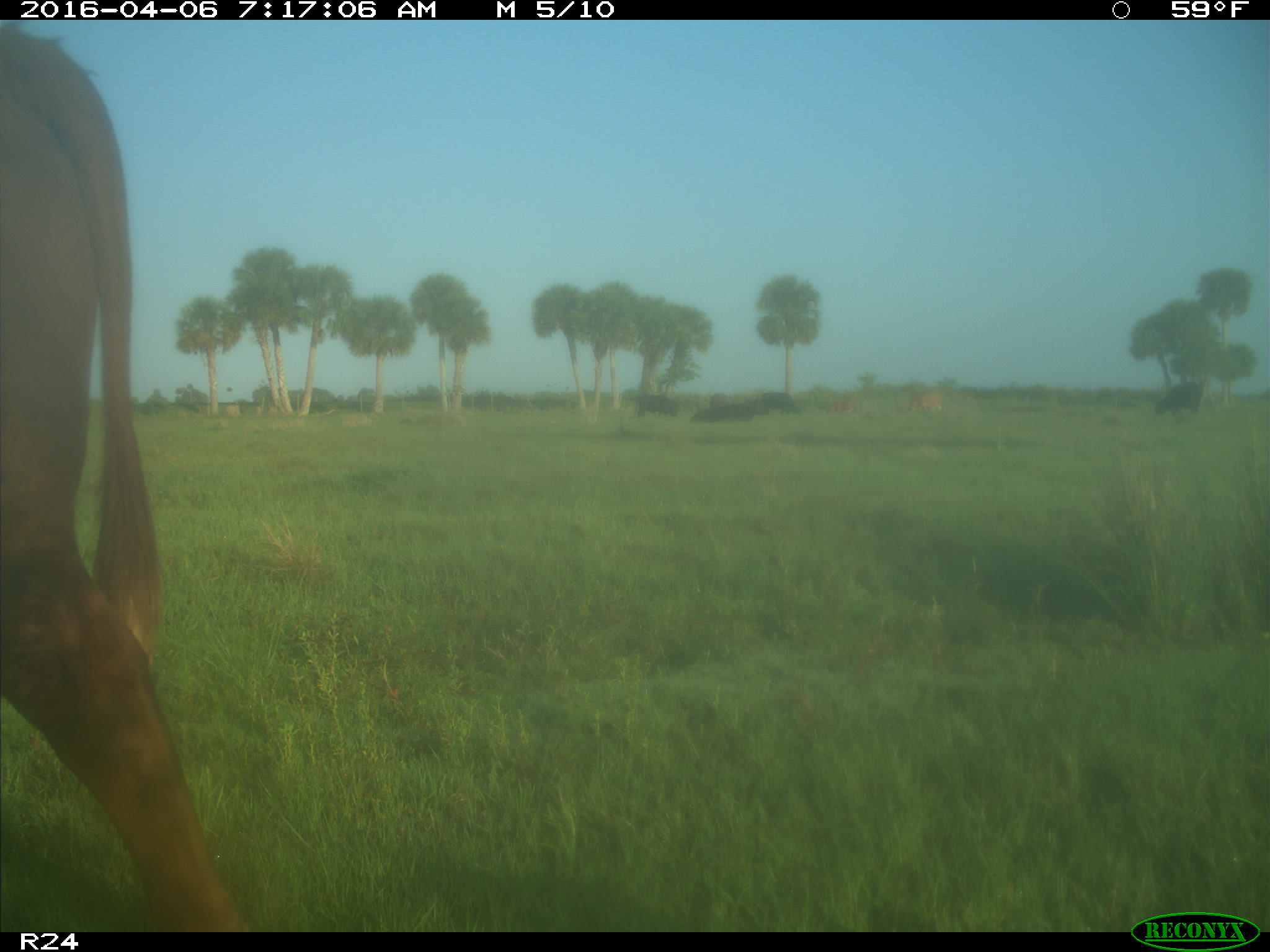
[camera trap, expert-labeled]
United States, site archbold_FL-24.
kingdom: Animalia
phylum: Chordata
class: Mammalia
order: Artiodactyla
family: Bovidae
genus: Bos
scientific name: Bos taurus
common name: domestic cow